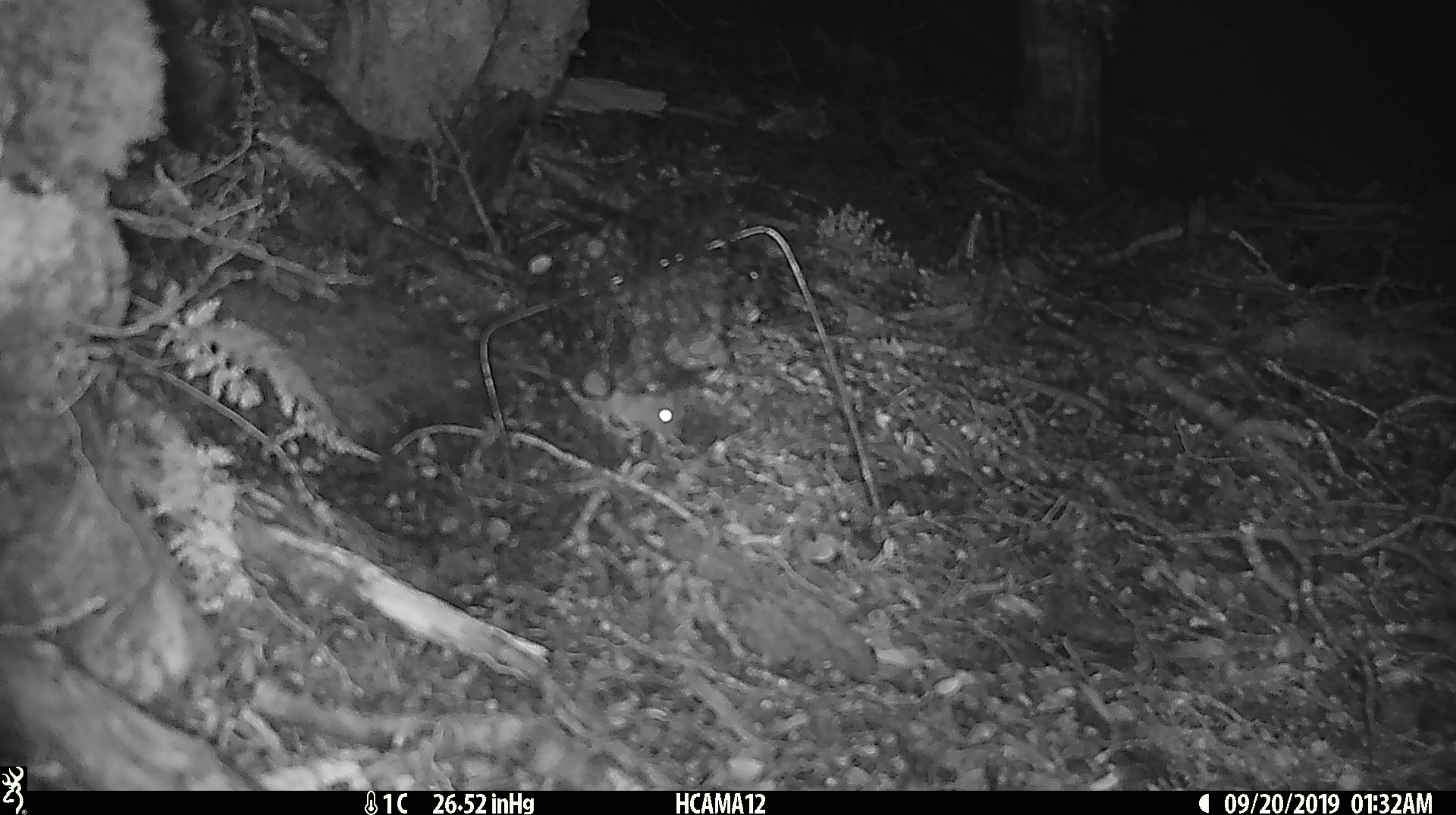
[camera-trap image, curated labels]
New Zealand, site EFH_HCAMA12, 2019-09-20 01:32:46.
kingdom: Animalia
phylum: Chordata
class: Mammalia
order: Rodentia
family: Muridae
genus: Mus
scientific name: Mus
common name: mouse